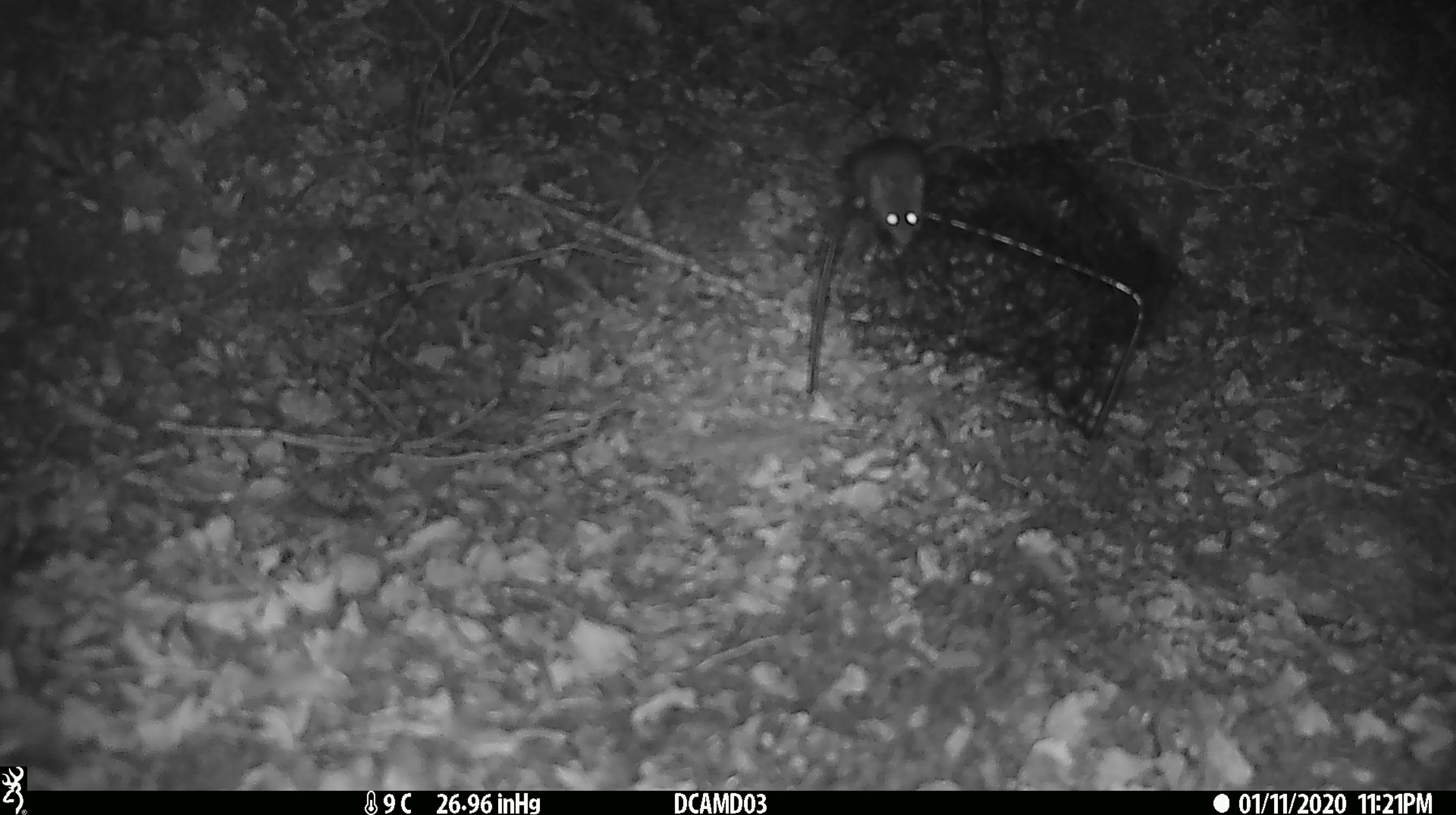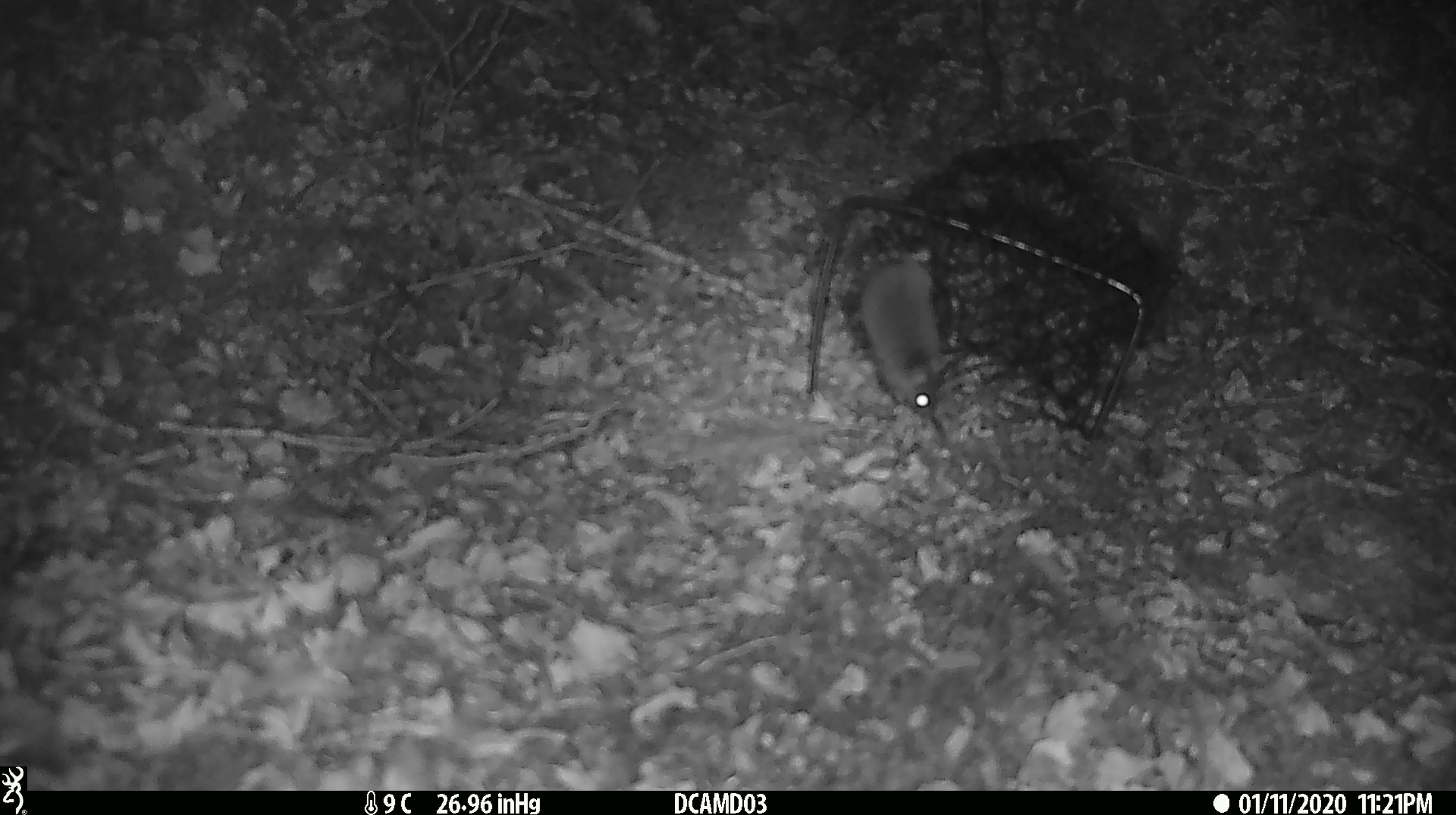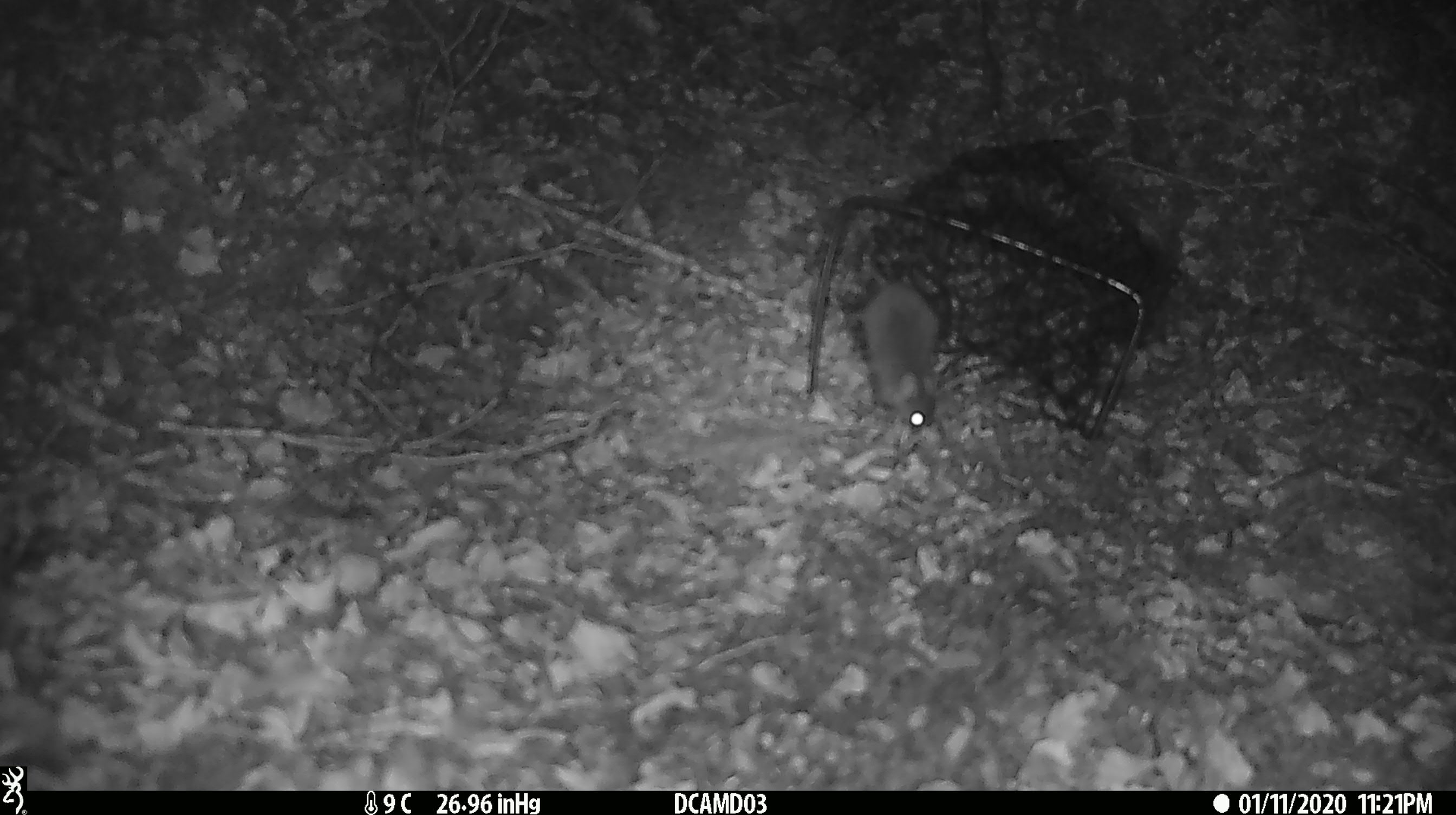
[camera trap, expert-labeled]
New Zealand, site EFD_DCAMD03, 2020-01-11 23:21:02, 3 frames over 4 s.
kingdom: Animalia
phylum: Chordata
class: Mammalia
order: Rodentia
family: Muridae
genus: Mus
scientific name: Mus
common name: mouse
Mouse (Mus).